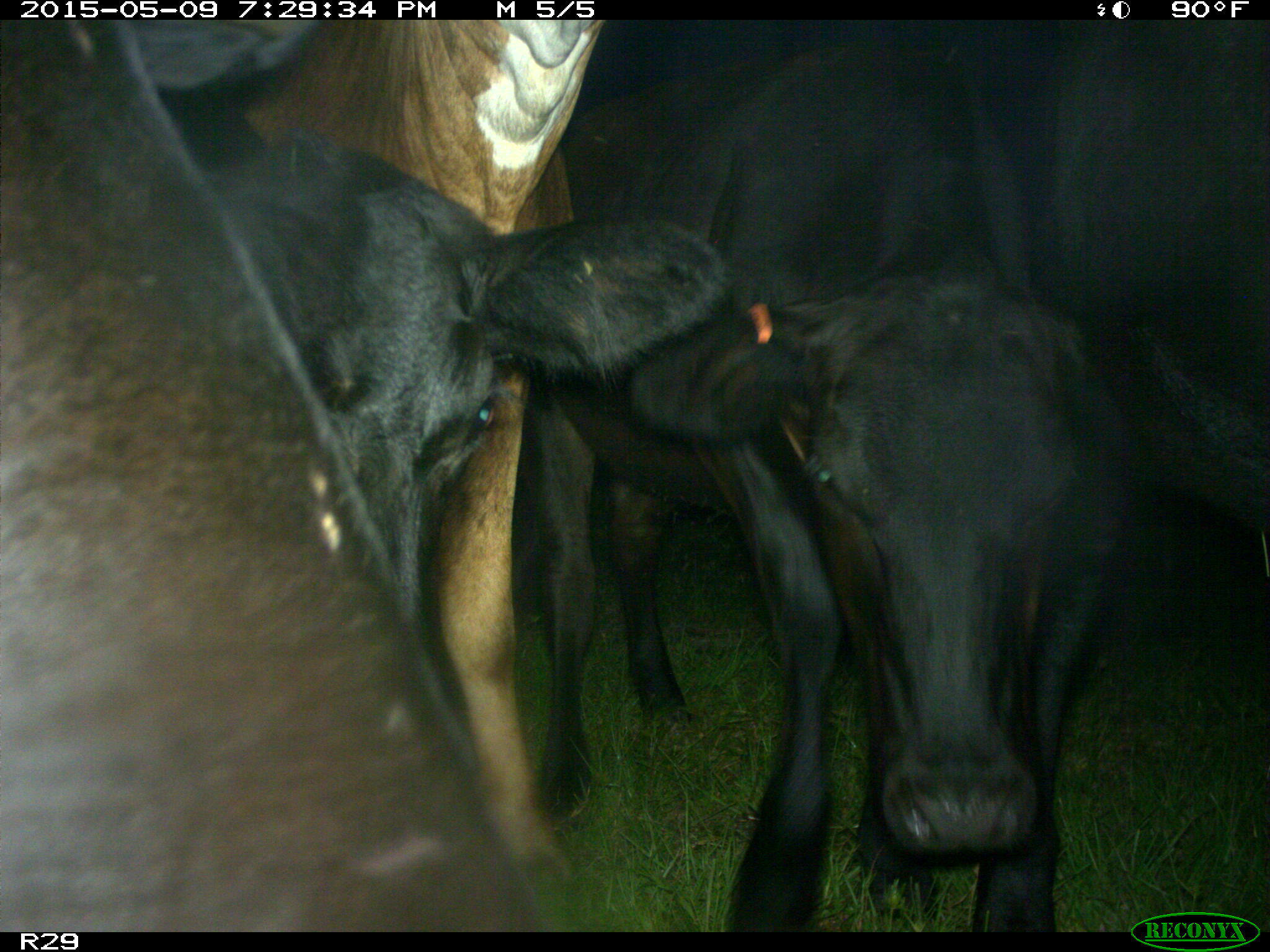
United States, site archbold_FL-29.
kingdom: Animalia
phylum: Chordata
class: Mammalia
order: Artiodactyla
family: Bovidae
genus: Bos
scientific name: Bos taurus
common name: domestic cow